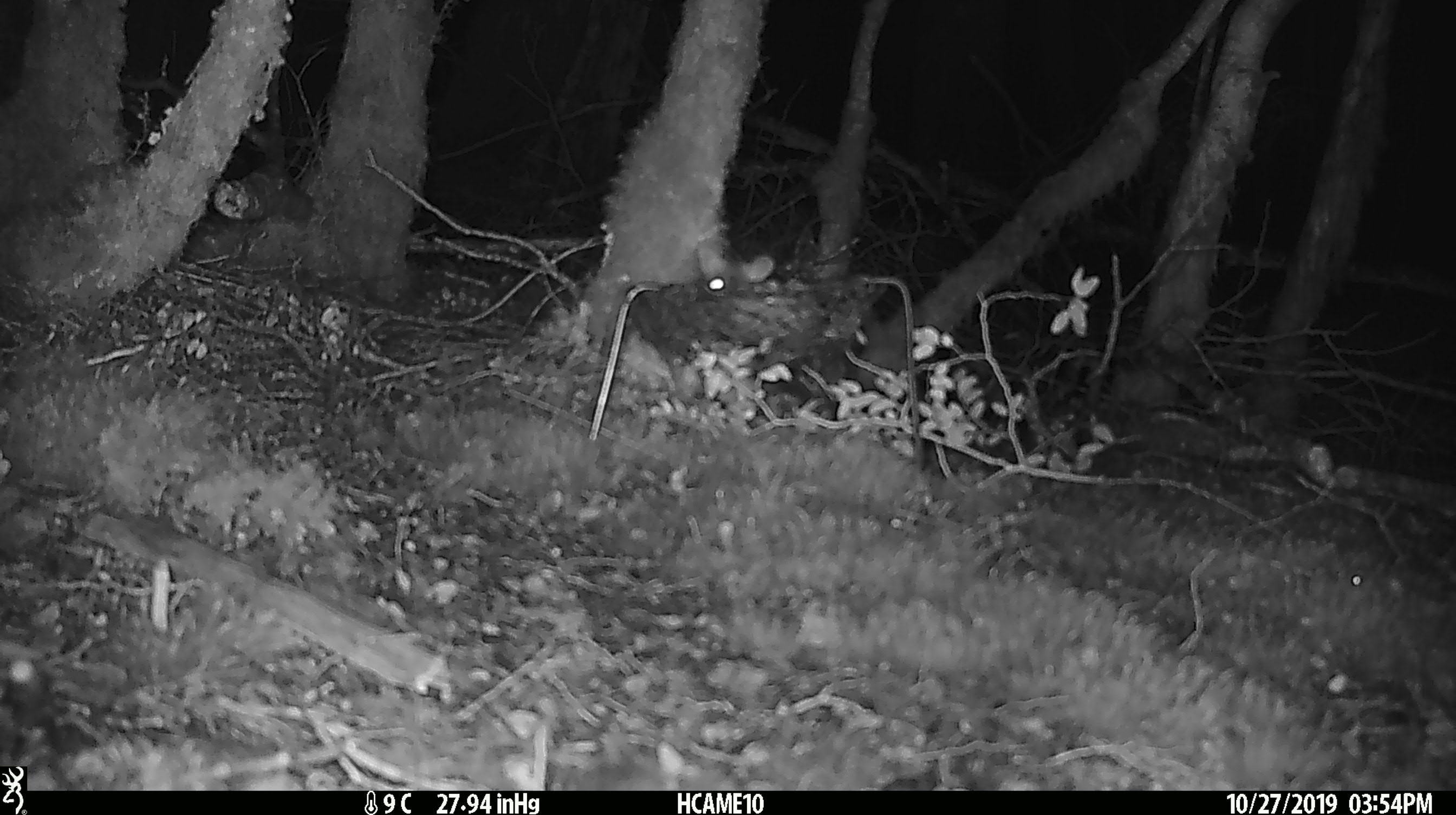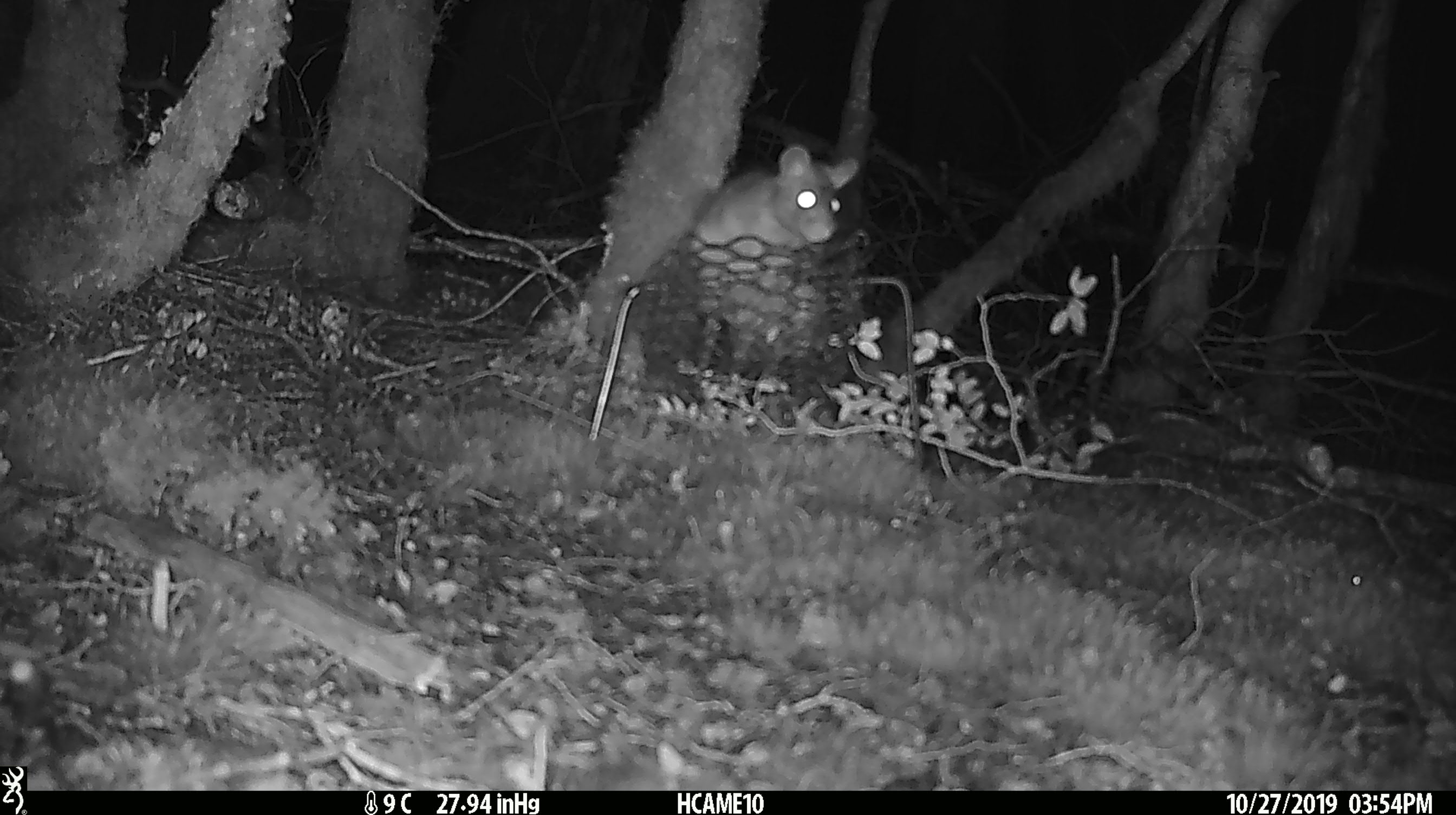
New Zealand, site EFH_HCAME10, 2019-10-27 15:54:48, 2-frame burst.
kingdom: Animalia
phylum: Chordata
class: Mammalia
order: Rodentia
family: Muridae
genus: Rattus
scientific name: Rattus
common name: rat